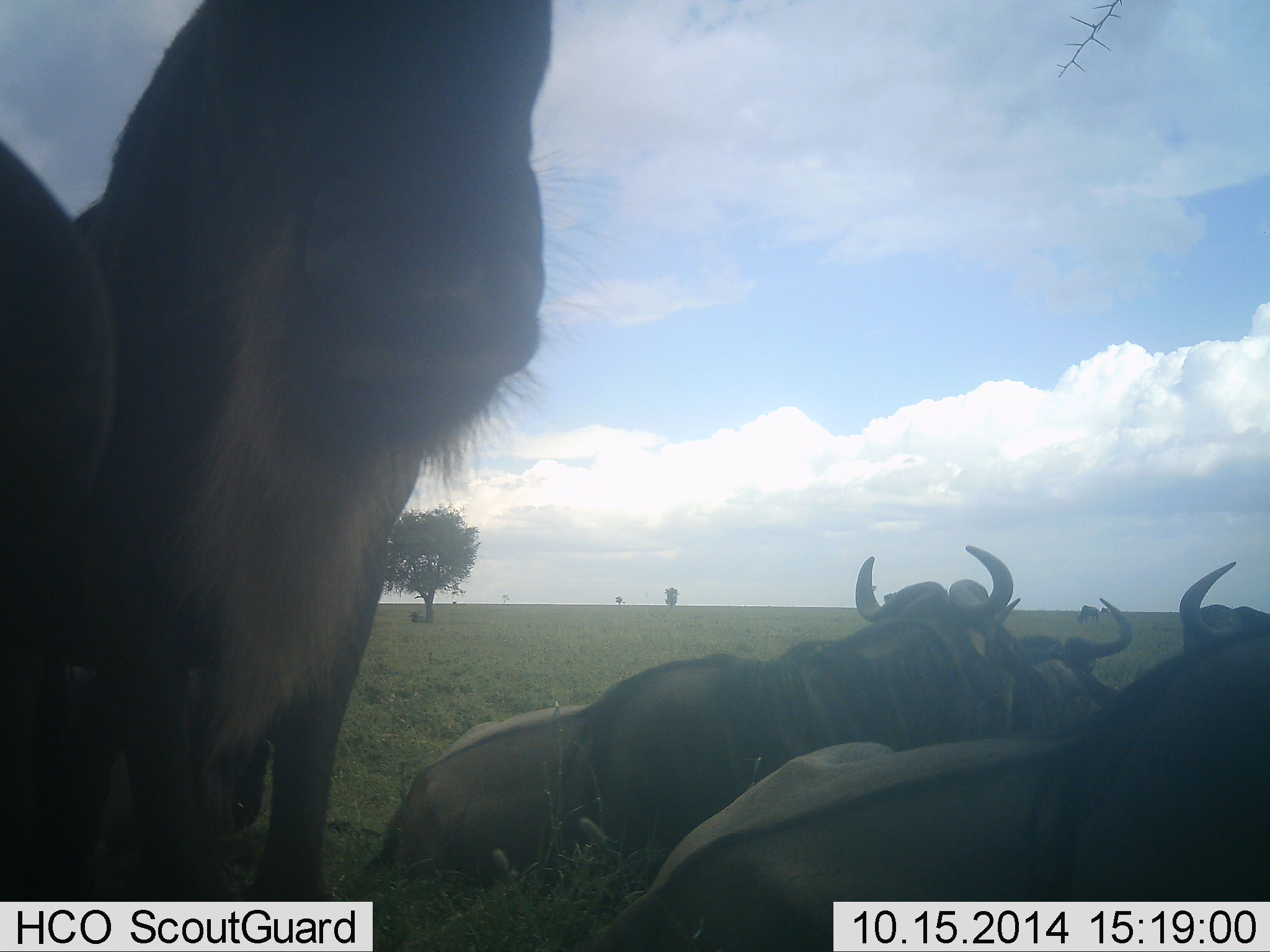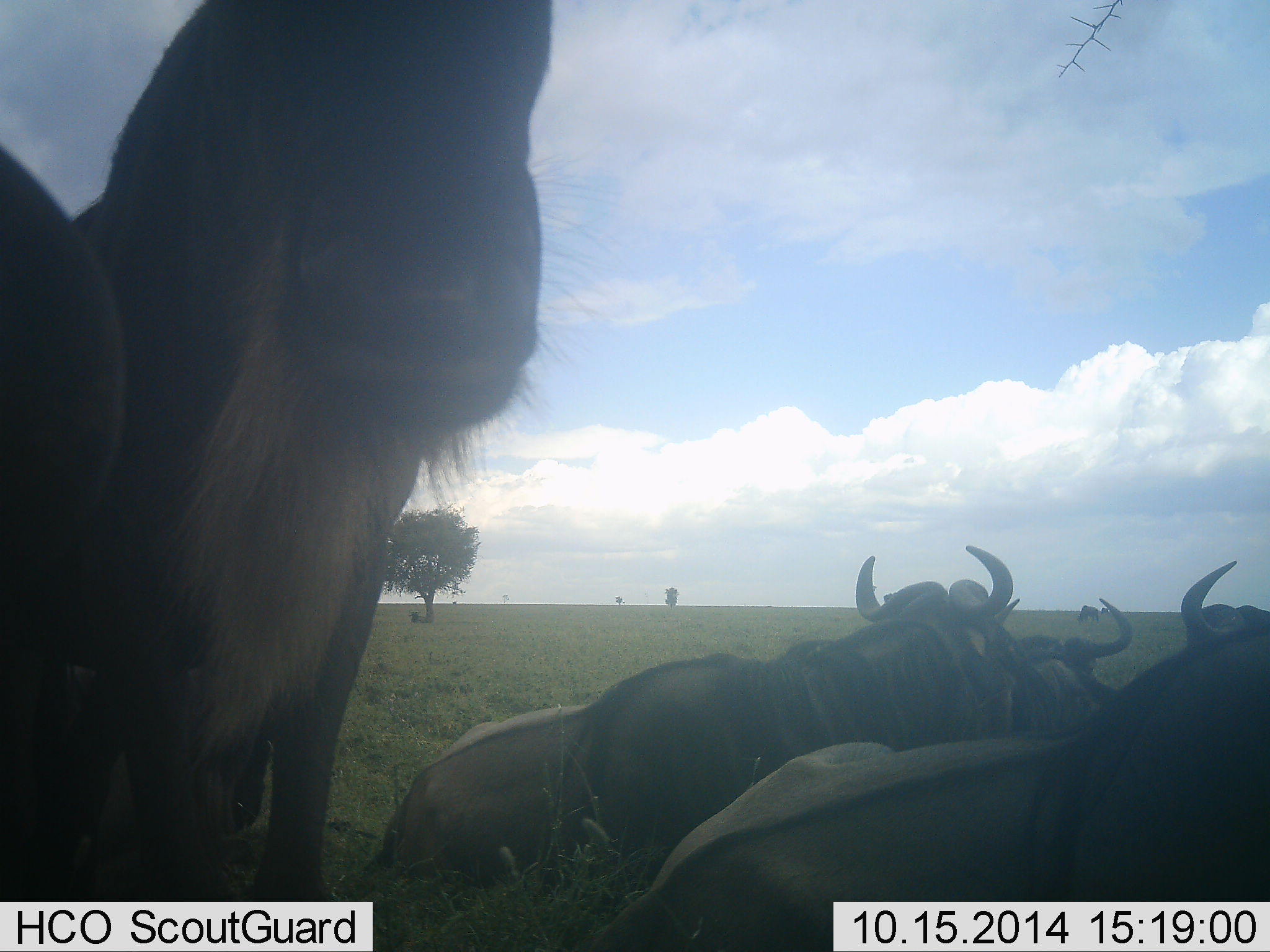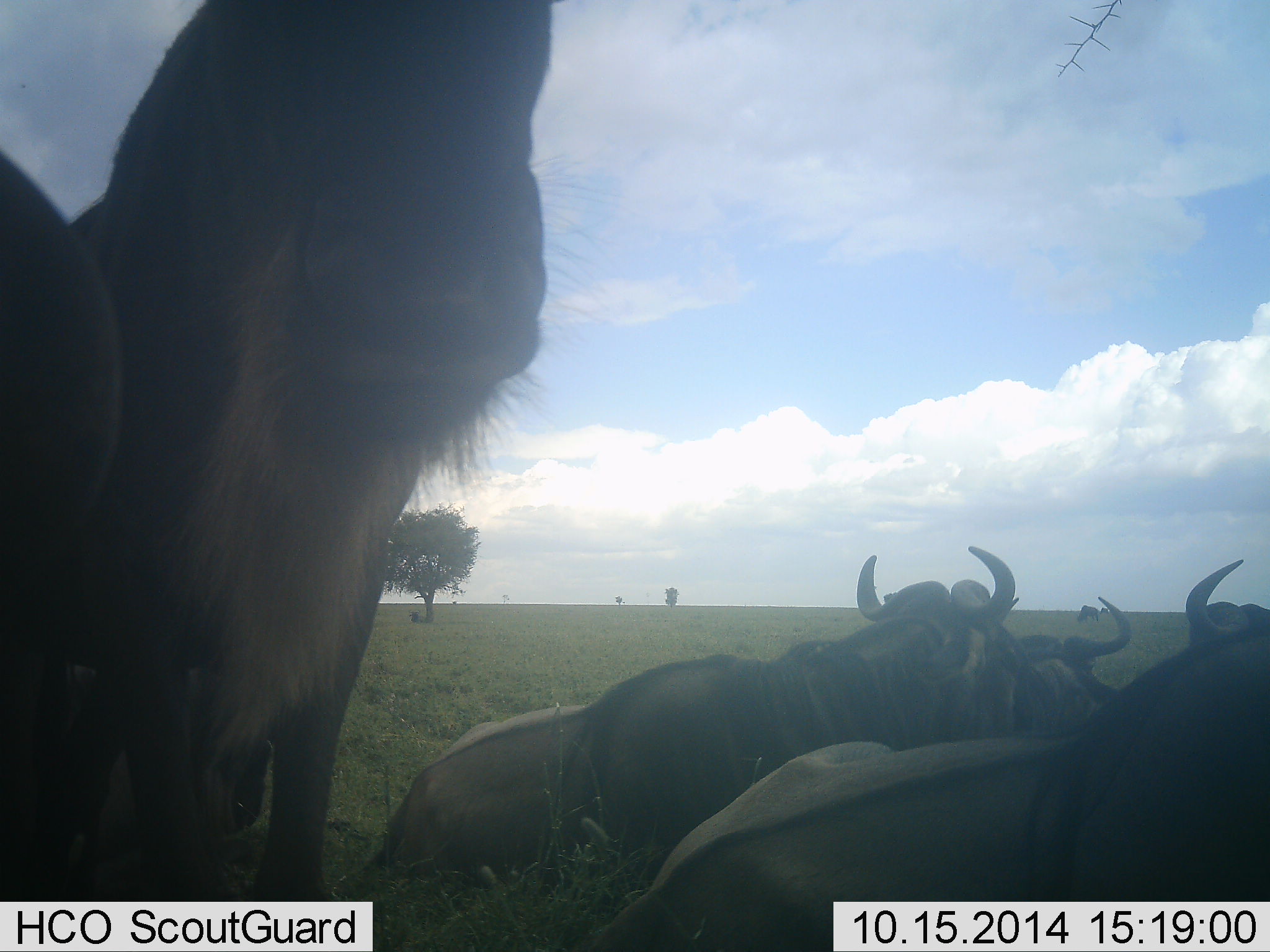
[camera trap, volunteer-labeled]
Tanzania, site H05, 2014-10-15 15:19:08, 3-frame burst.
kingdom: Animalia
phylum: Chordata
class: Mammalia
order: Artiodactyla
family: Bovidae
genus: Connochaetes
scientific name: Connochaetes taurinus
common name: blue wildebeest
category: wildebeest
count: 5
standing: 80%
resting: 80%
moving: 0%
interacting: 0%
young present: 0%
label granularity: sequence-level